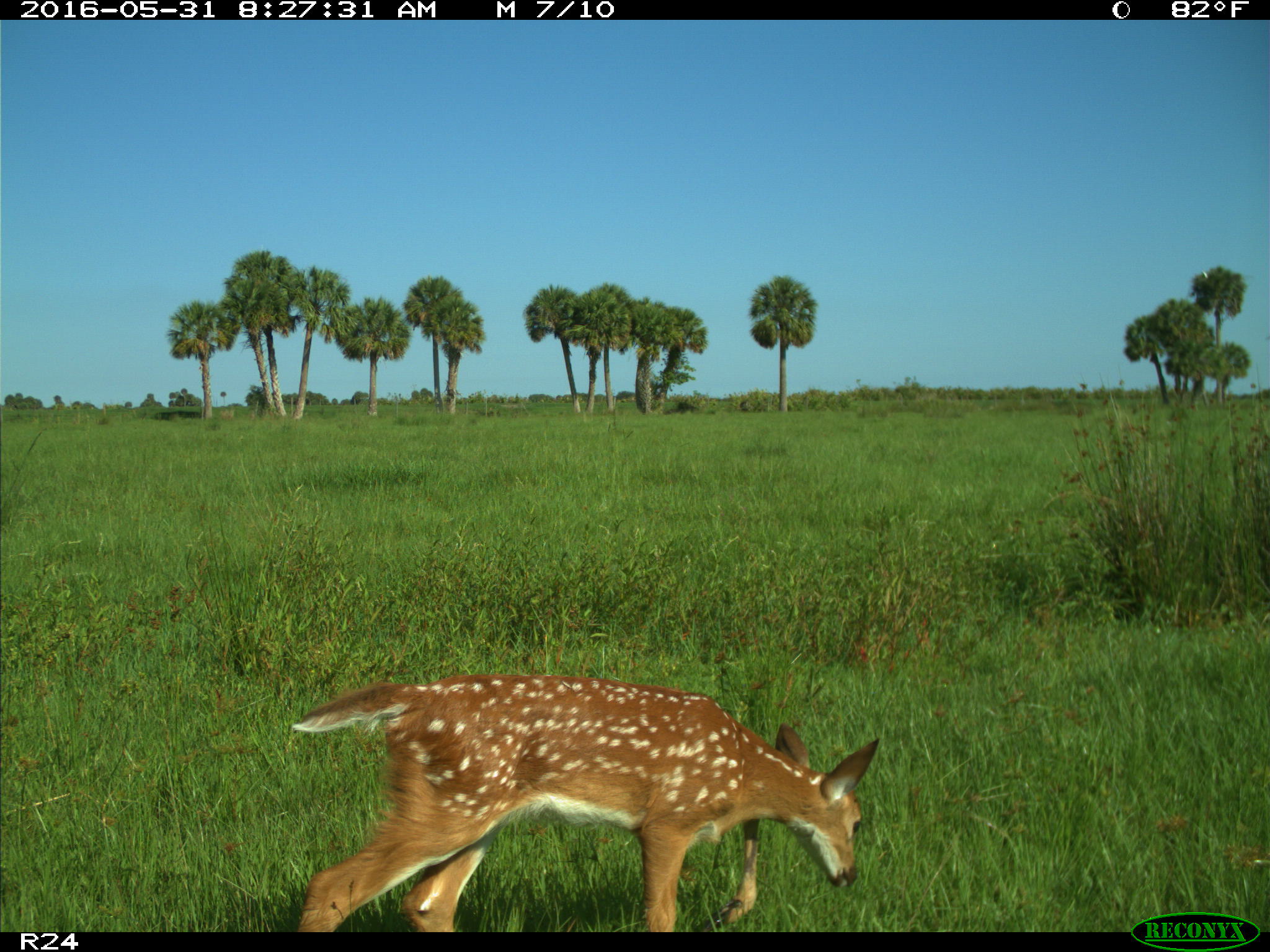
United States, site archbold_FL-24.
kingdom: Animalia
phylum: Chordata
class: Mammalia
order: Artiodactyla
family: Cervidae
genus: Odocoileus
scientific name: Odocoileus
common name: deer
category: unidentified deer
Unidentified deer (deer) (Odocoileus).